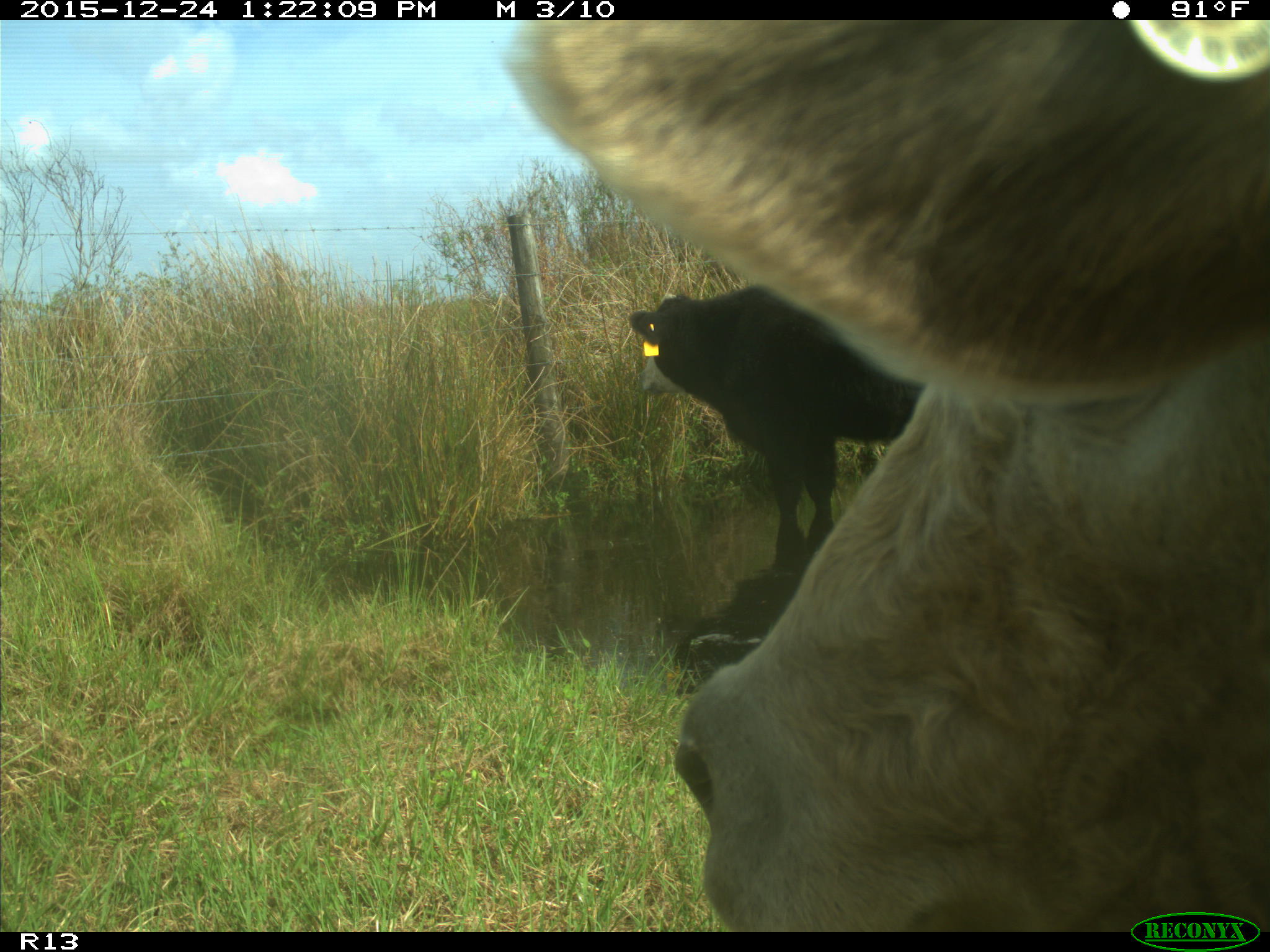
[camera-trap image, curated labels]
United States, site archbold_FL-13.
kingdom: Animalia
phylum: Chordata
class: Mammalia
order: Artiodactyla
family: Bovidae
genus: Bos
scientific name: Bos taurus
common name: domestic cow